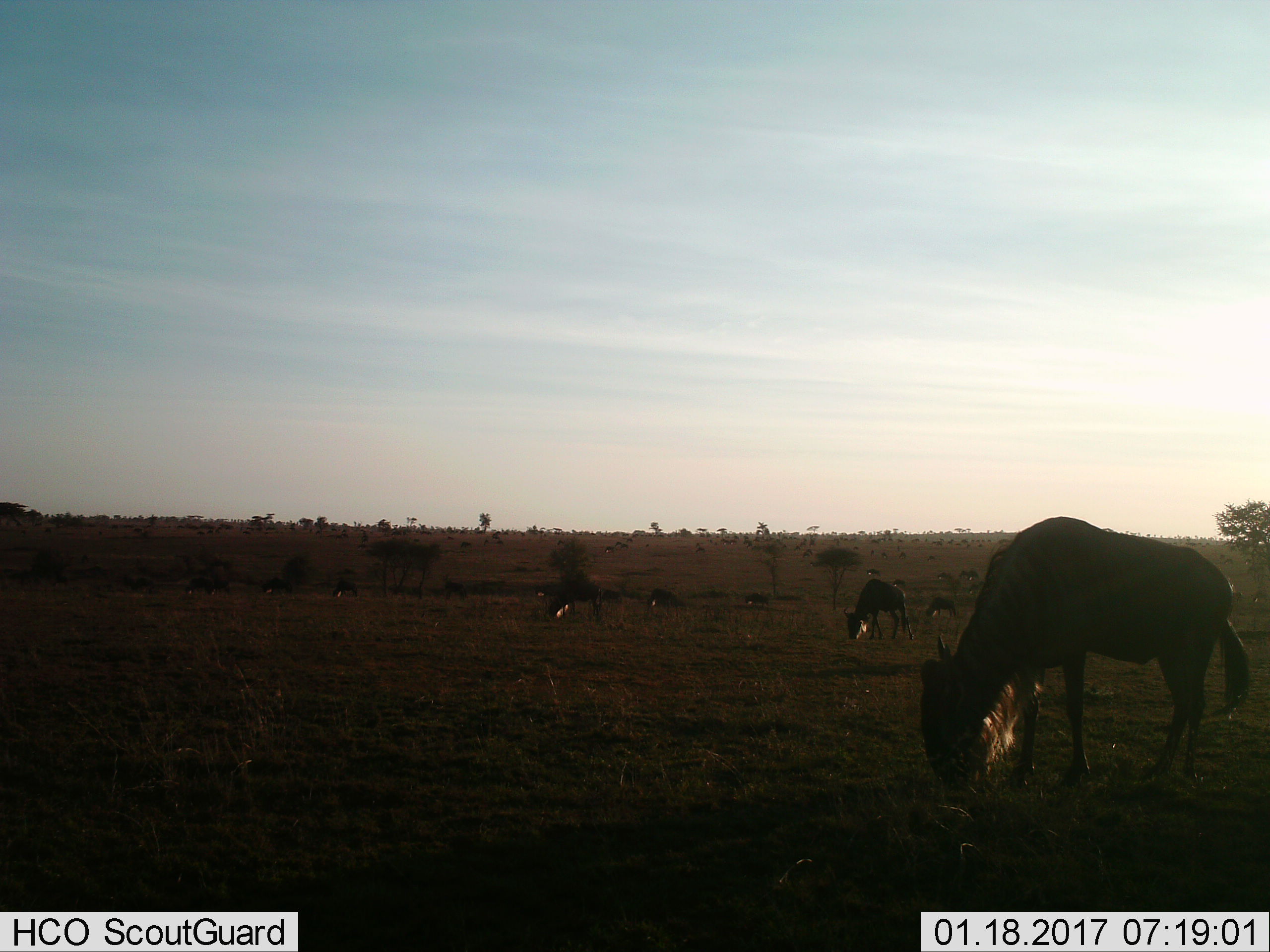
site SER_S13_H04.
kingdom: Animalia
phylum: Chordata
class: Mammalia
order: Artiodactyla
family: Bovidae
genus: Connochaetes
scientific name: Connochaetes taurinus taurinus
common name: blue wildebeest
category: wildebeestblue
Wildebeestblue (blue wildebeest) (Connochaetes taurinus taurinus), count 11-50. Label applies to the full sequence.